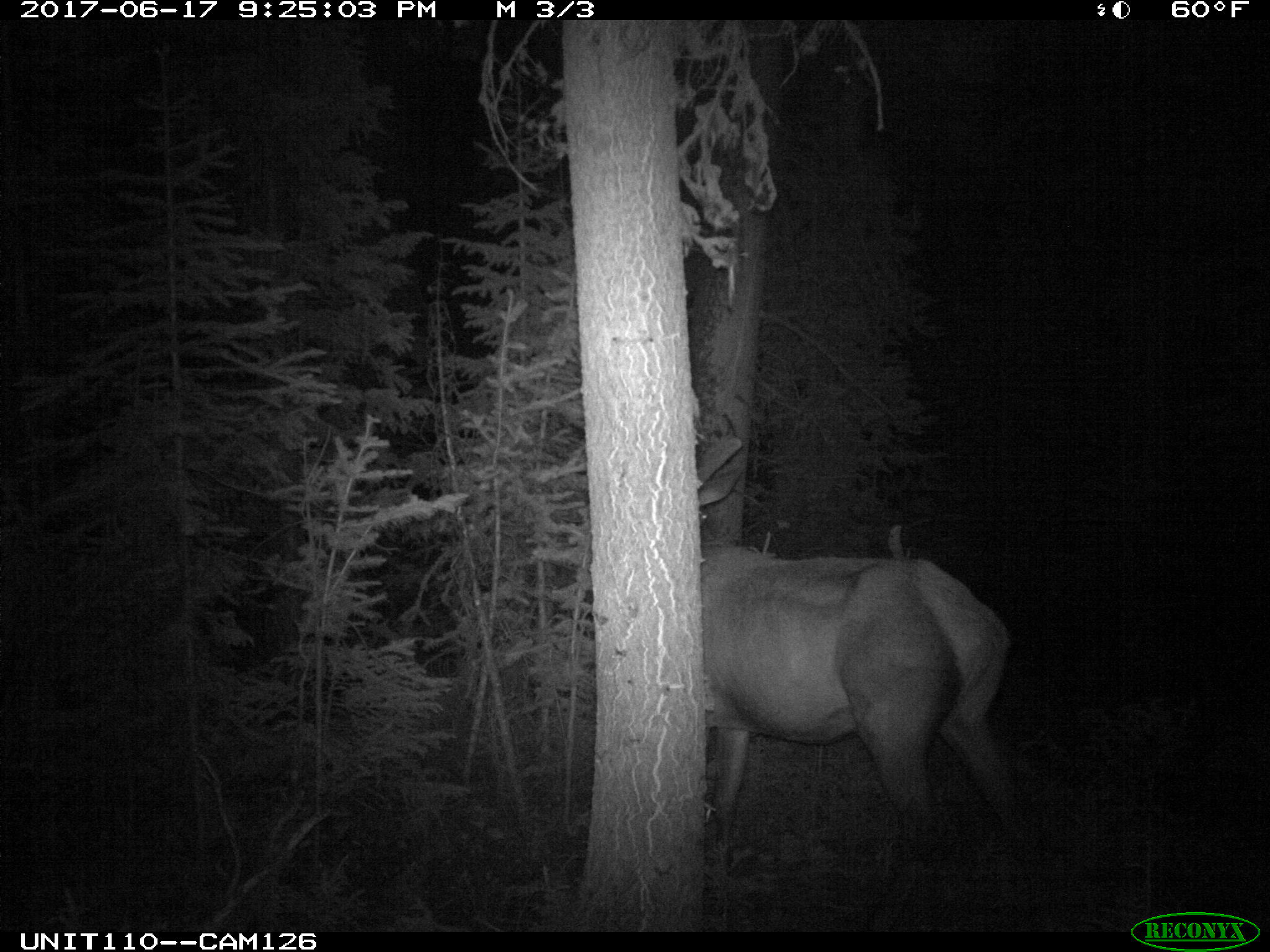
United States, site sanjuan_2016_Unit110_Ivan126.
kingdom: Animalia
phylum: Chordata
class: Mammalia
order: Artiodactyla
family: Cervidae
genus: Cervus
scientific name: Cervus elaphus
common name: red deer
Cervus elaphus (red deer).